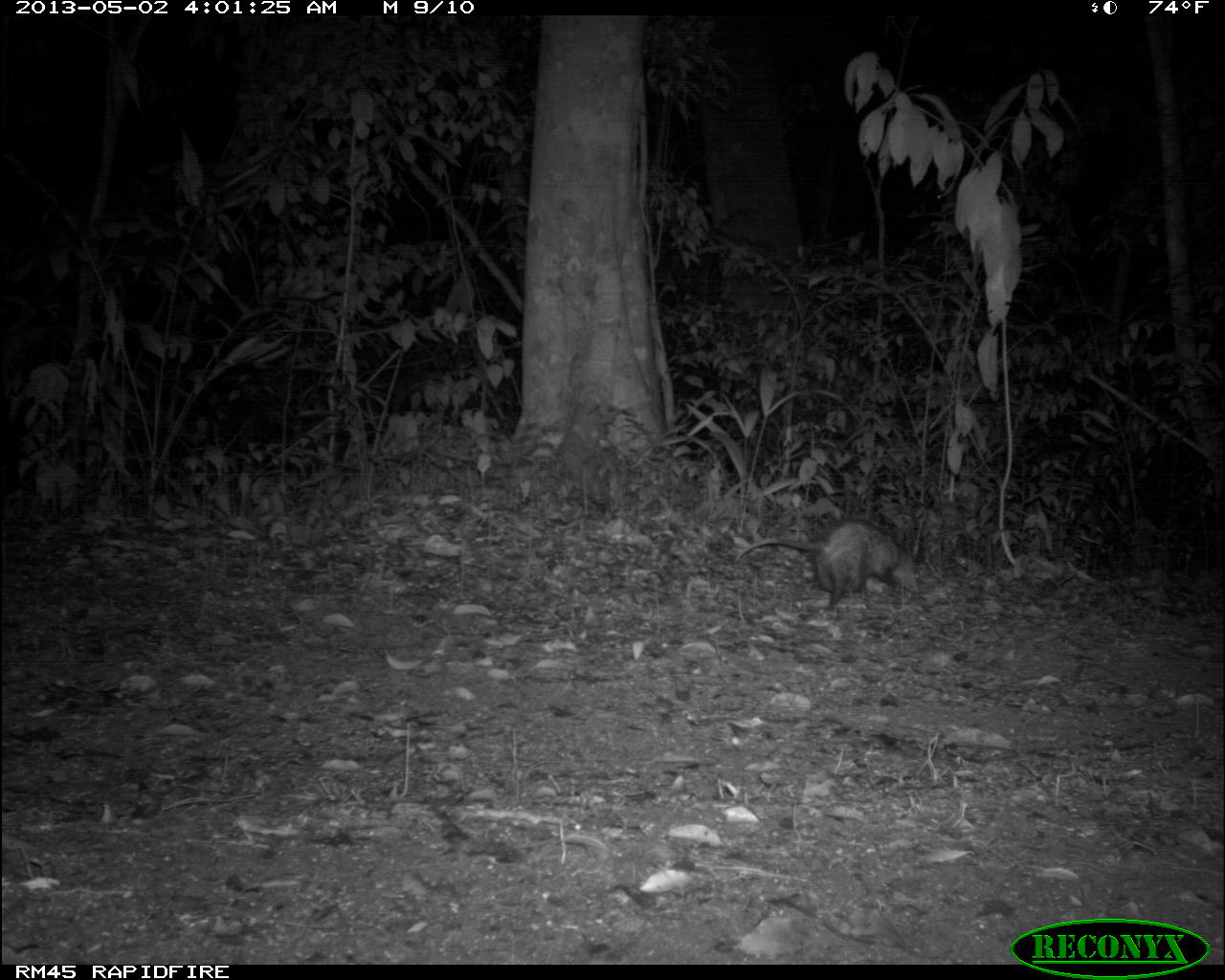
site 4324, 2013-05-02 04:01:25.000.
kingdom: Animalia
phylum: Chordata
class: Mammalia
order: Didelphimorphia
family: Didelphidae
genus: Didelphis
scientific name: Didelphis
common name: american opossums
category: didelphis sp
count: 1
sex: female